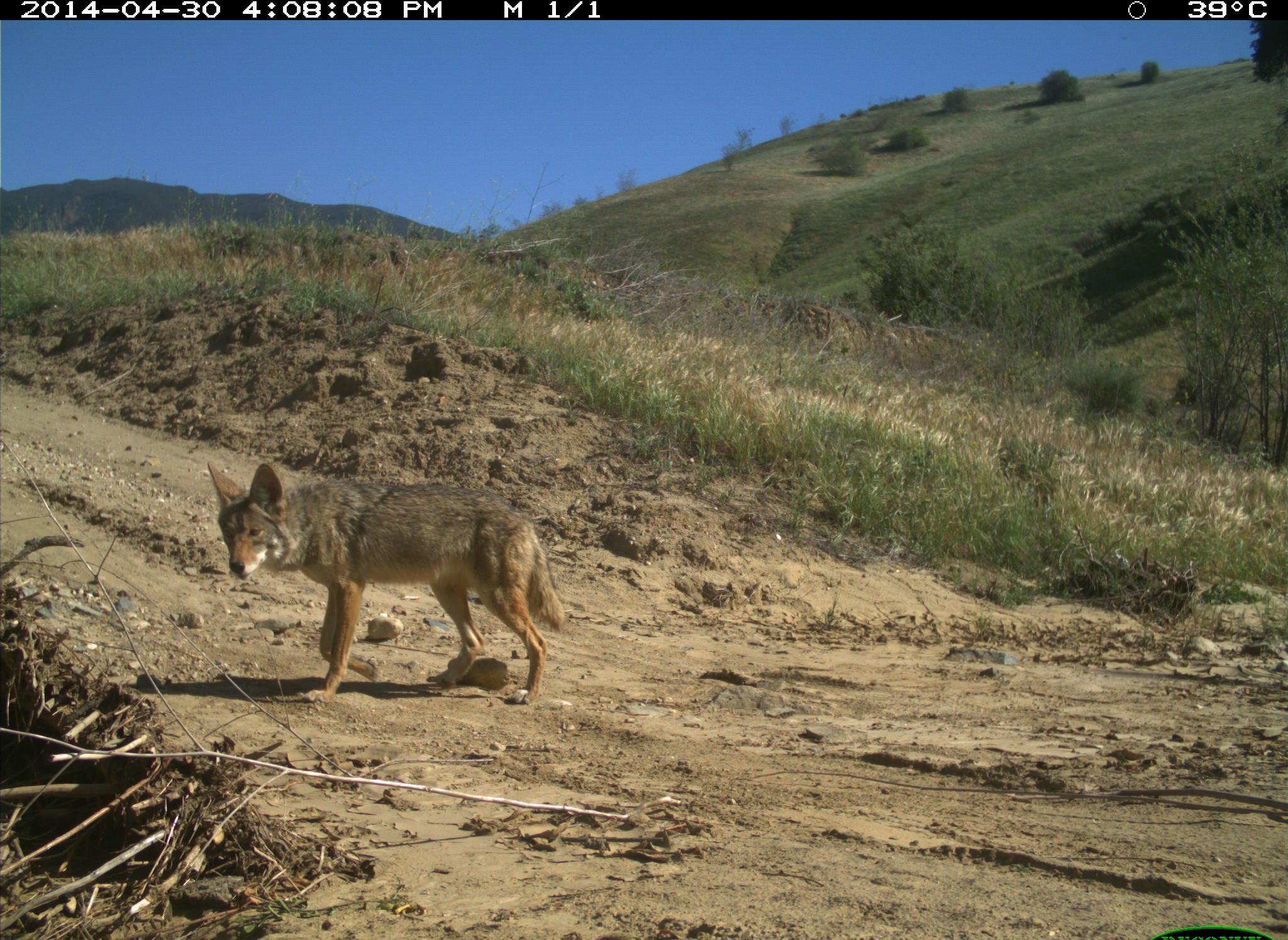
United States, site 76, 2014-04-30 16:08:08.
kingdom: Animalia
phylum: Chordata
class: Mammalia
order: Carnivora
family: Canidae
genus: Canis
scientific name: Canis latrans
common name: coyote